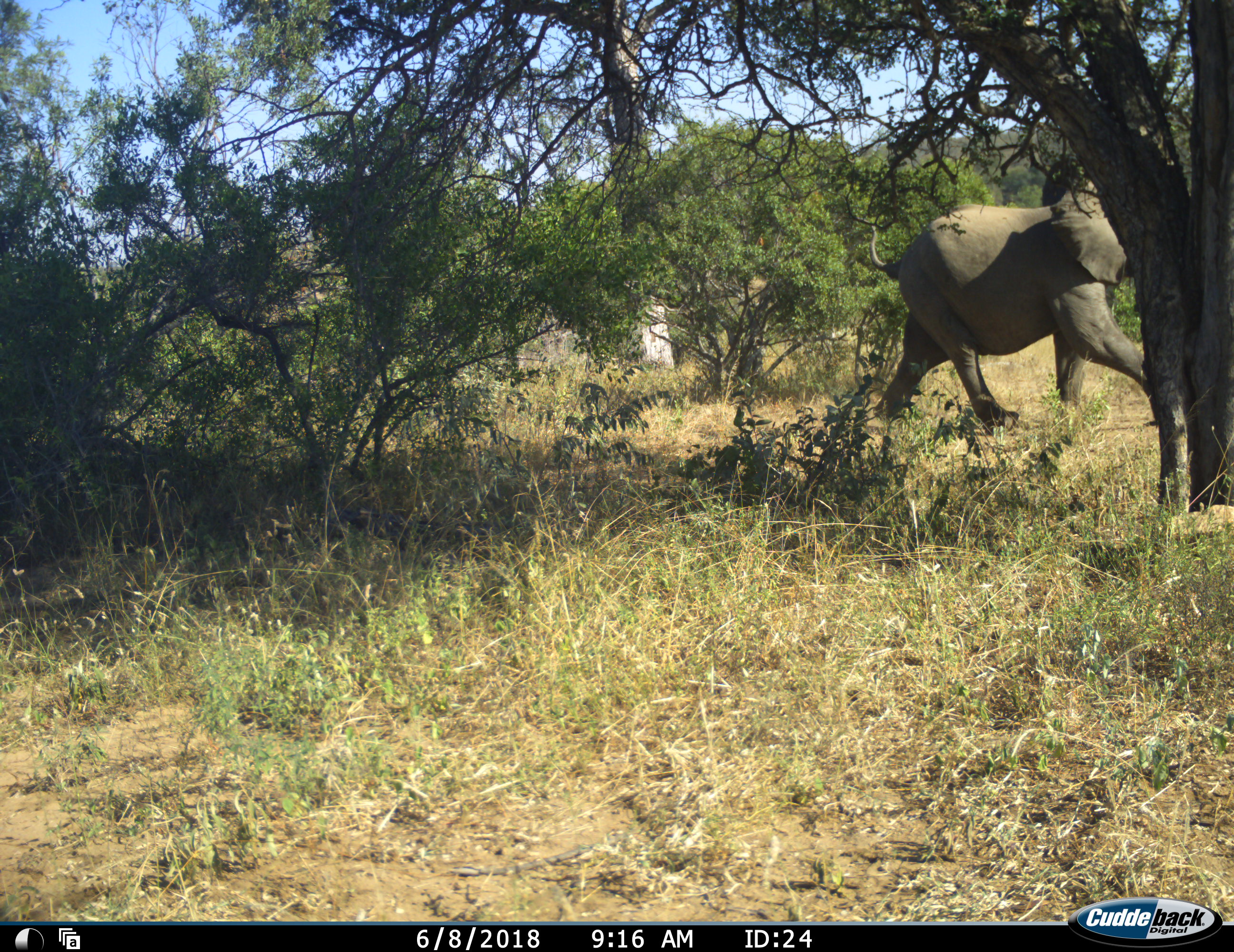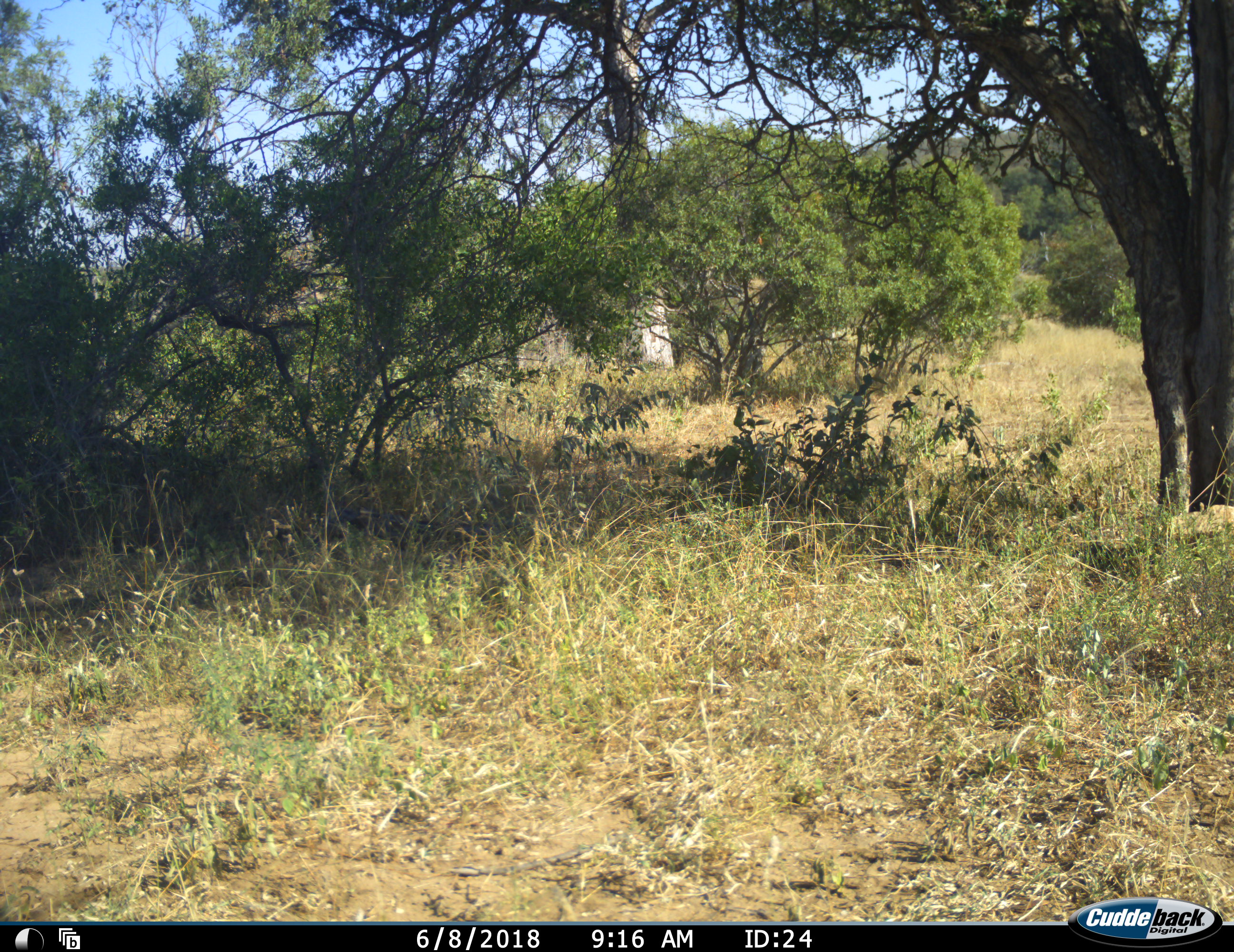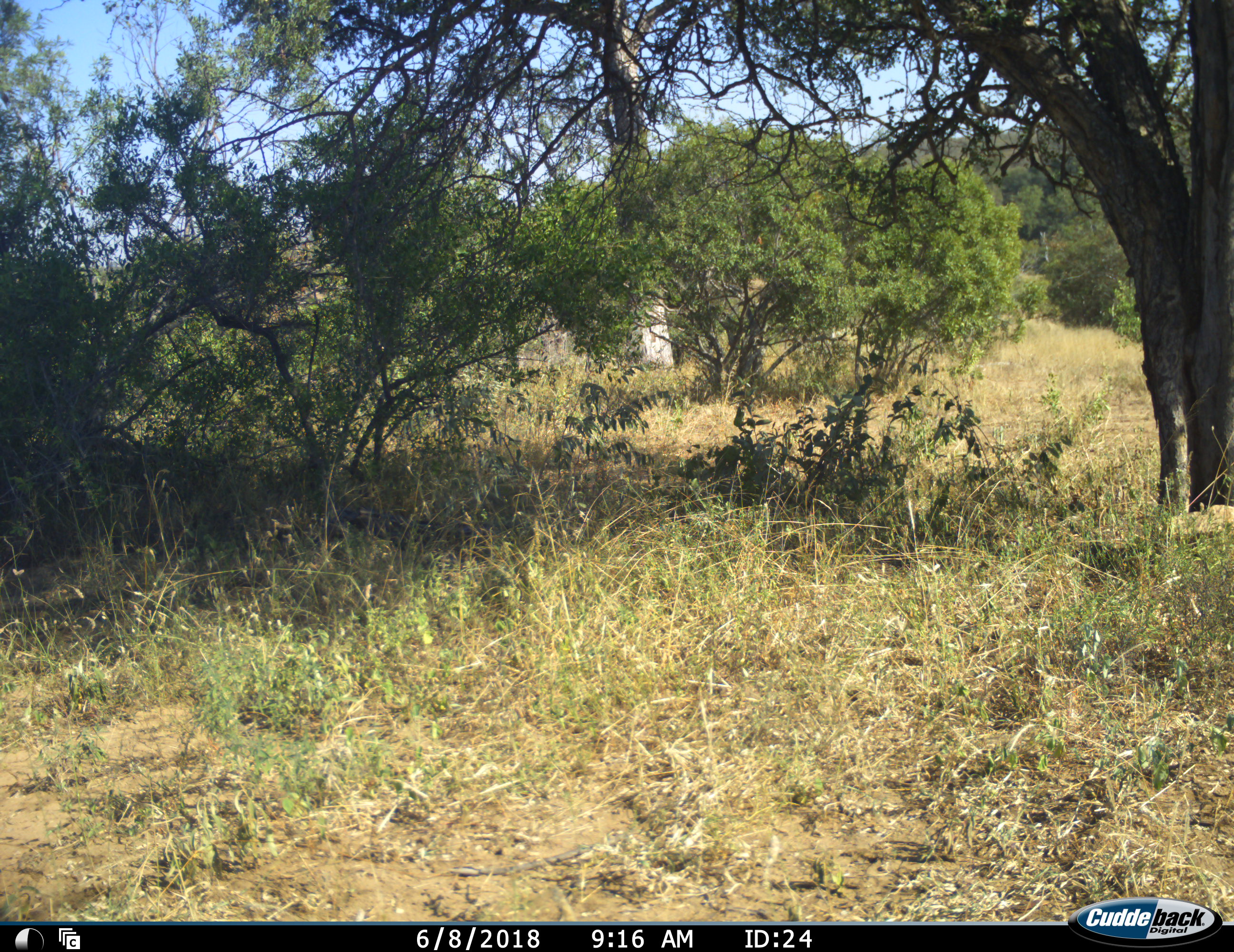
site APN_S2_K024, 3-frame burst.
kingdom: Animalia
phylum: Chordata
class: Mammalia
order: Proboscidea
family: Elephantidae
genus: Loxodonta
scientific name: Loxodonta africana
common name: african bush elephant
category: elephant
Elephant (african bush elephant) (Loxodonta africana), count 1. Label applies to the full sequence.